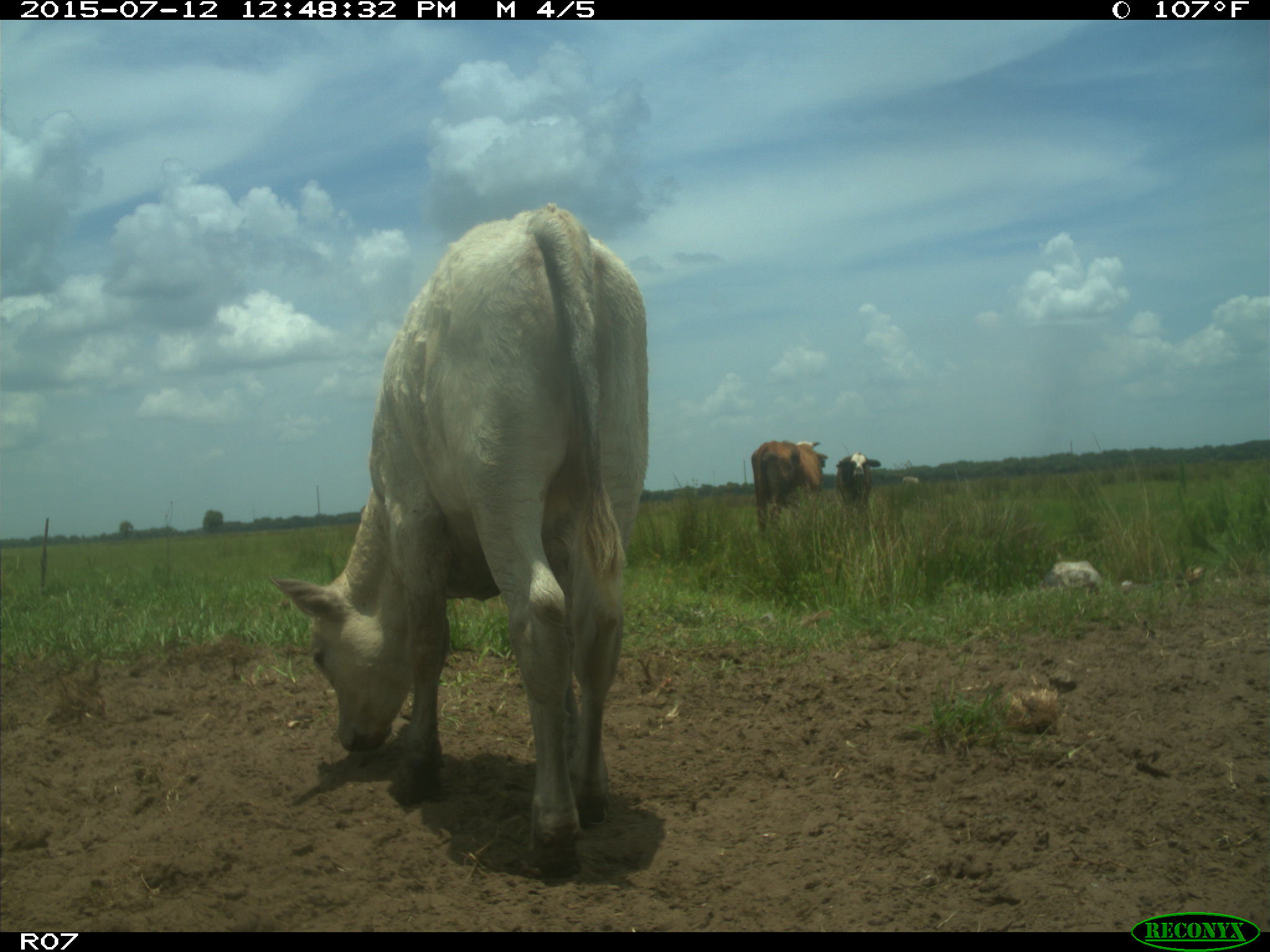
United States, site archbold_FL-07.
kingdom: Animalia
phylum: Chordata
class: Mammalia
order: Artiodactyla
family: Bovidae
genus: Bos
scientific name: Bos taurus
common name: domestic cow